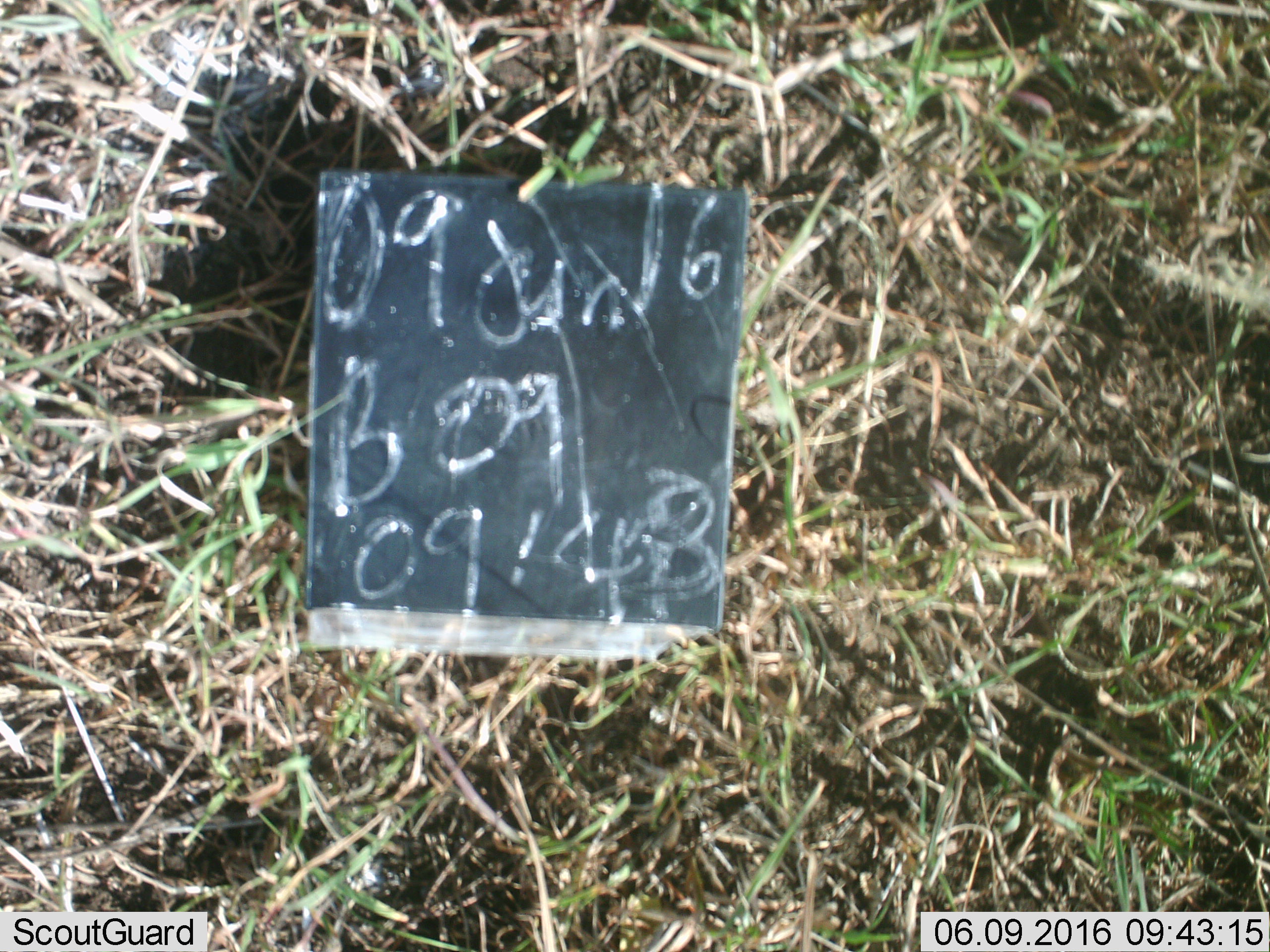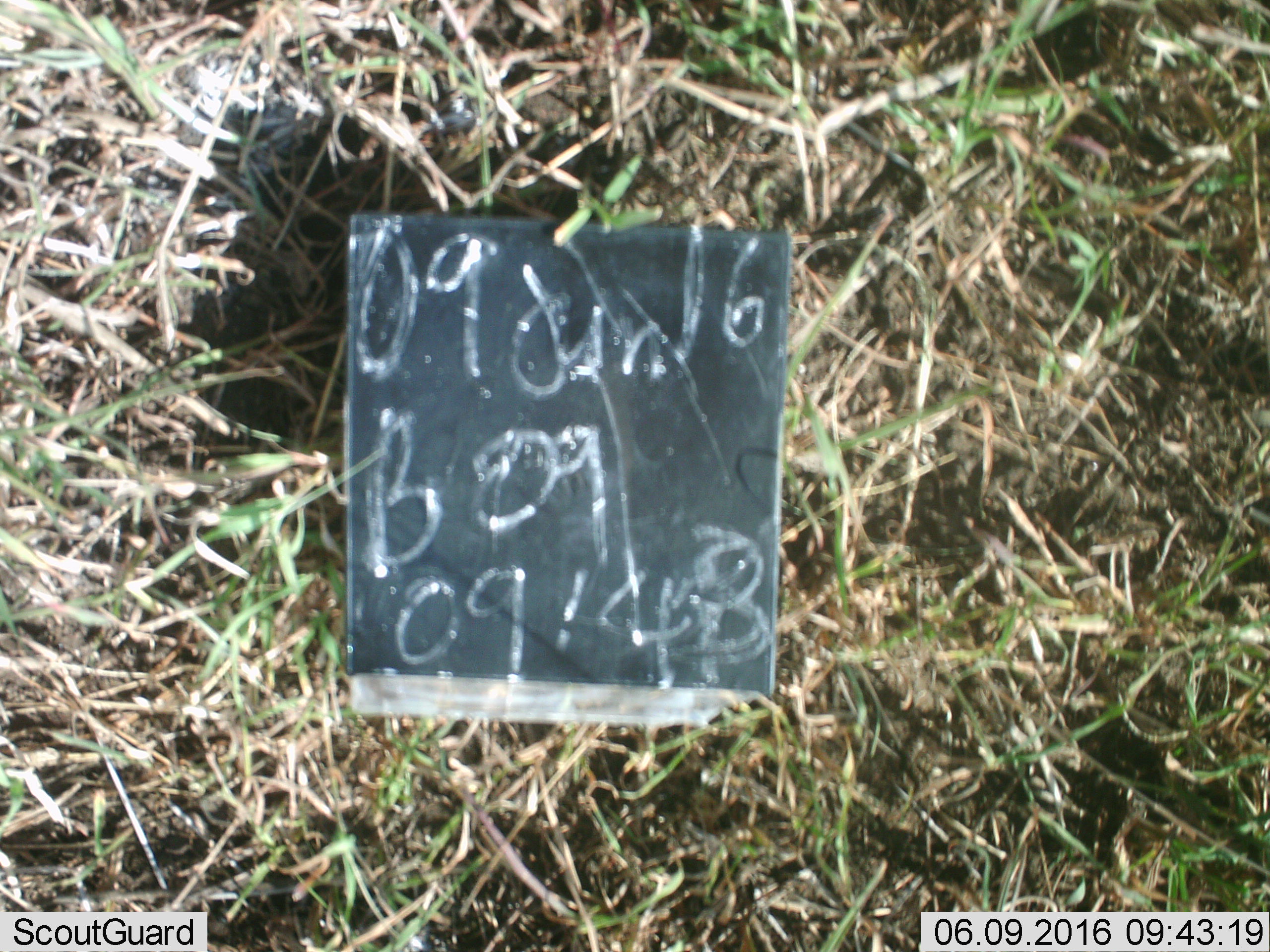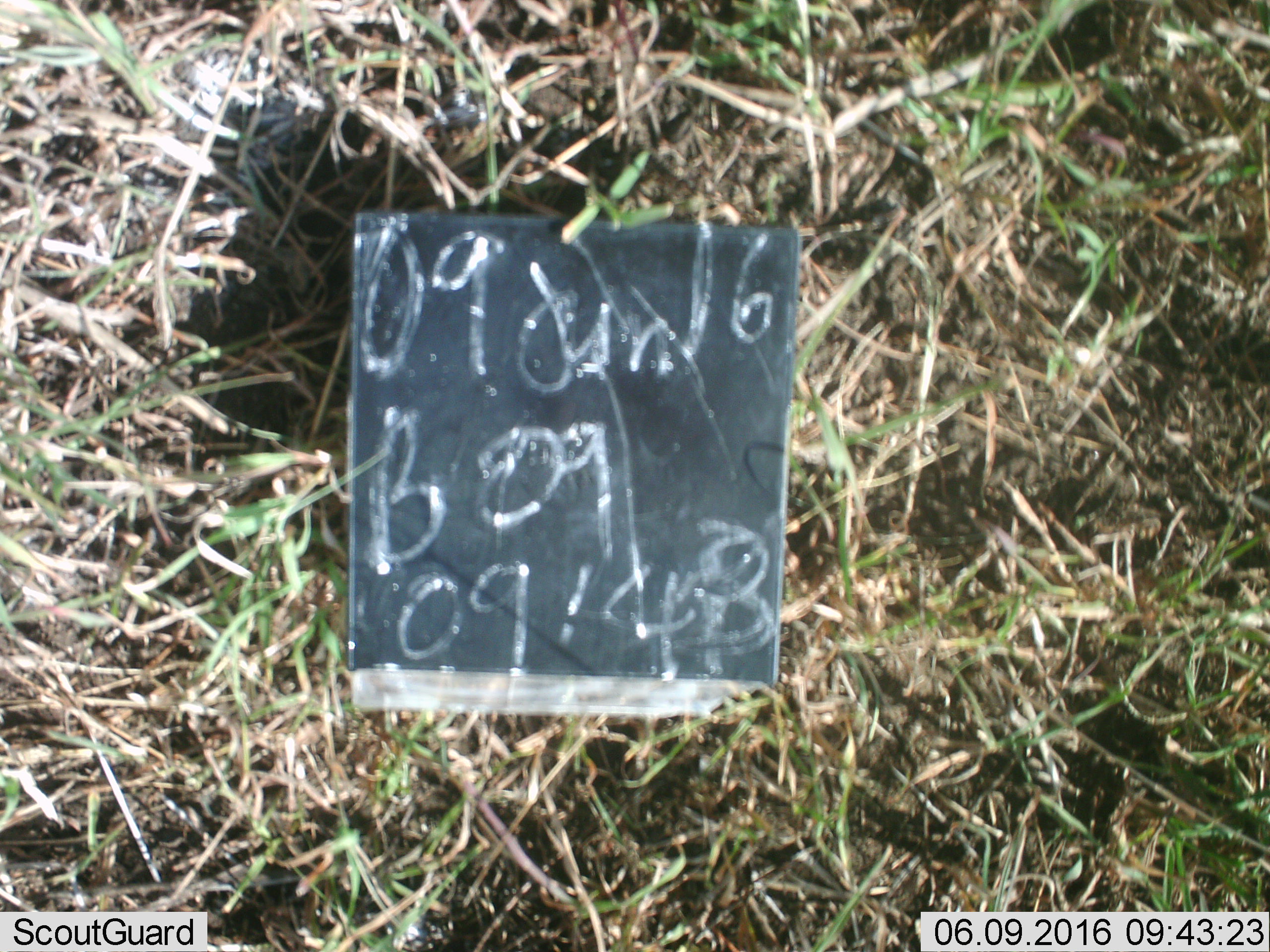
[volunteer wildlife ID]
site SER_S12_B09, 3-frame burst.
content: unidentified animal